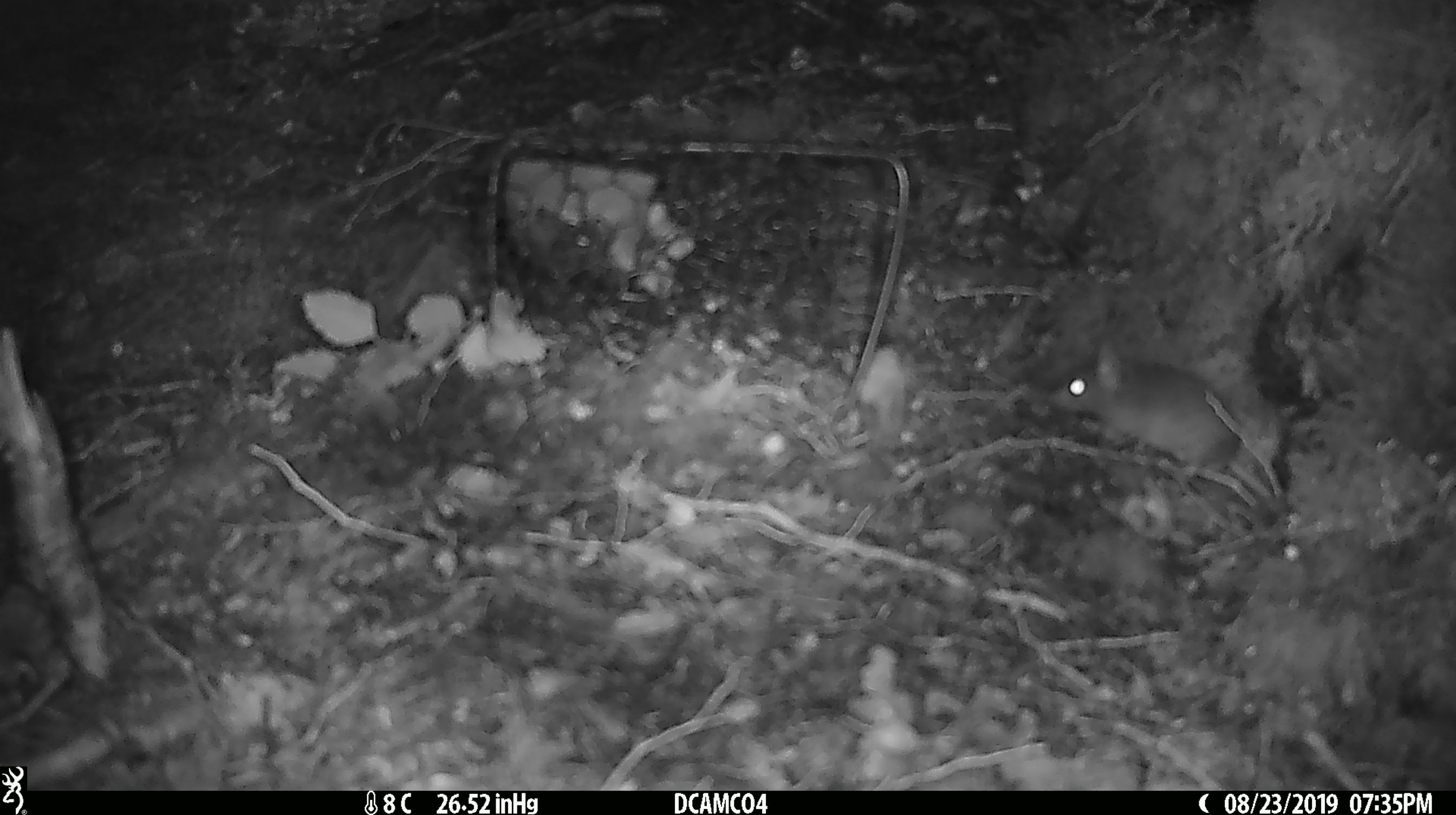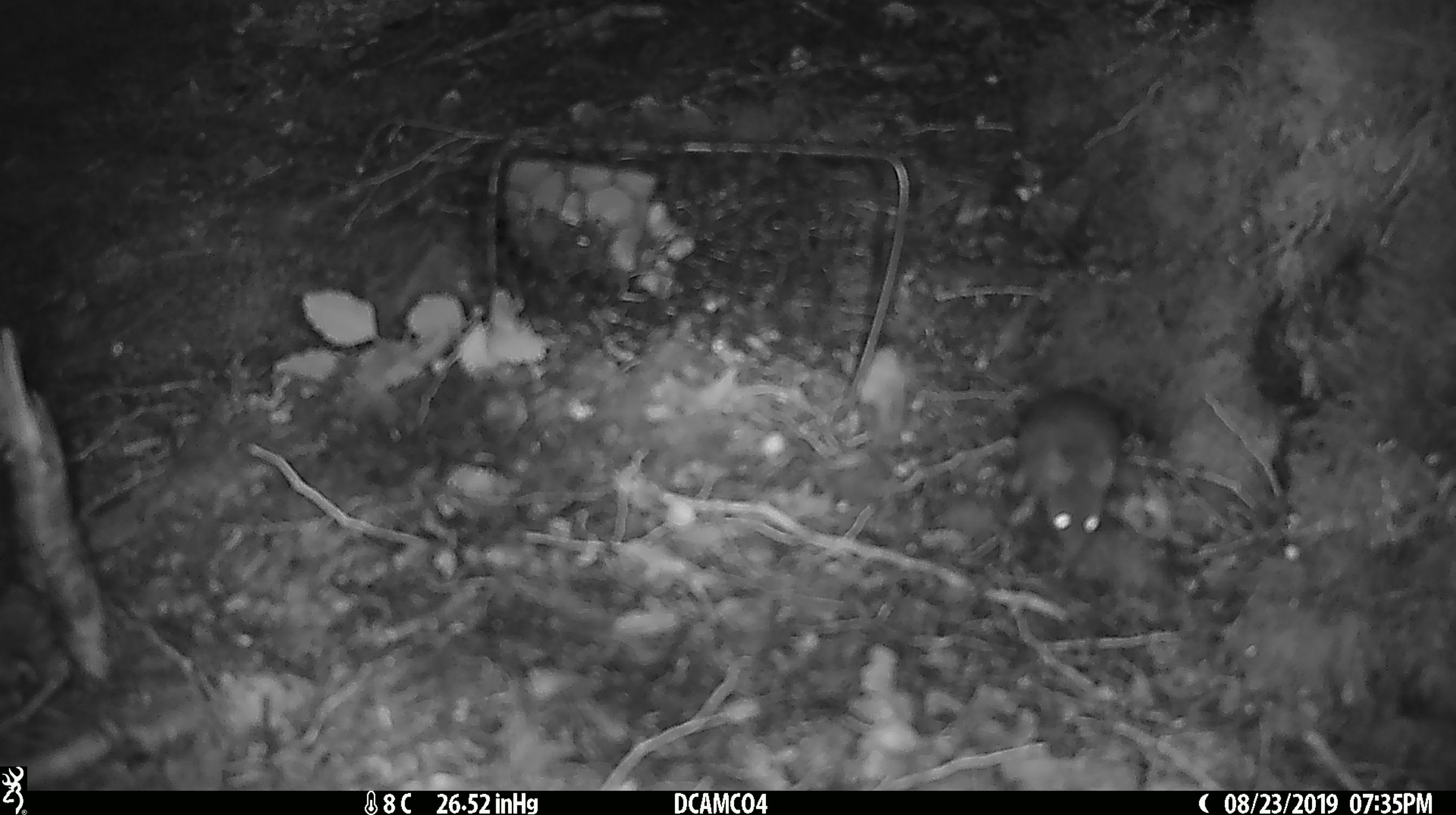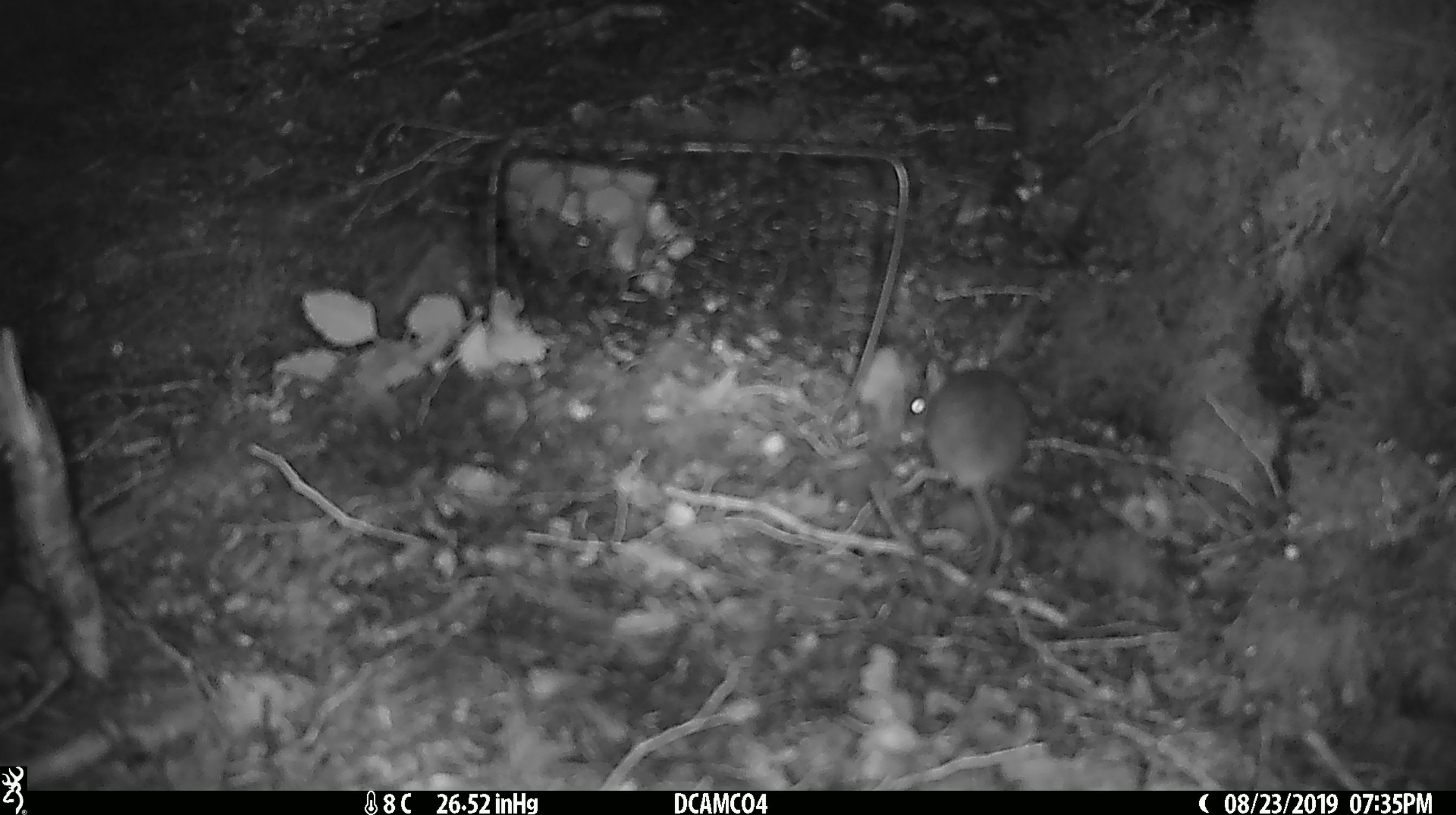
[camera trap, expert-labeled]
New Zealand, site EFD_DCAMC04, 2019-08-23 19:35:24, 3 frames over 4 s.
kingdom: Animalia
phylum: Chordata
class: Mammalia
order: Rodentia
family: Muridae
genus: Mus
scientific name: Mus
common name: mouse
Mouse (Mus).